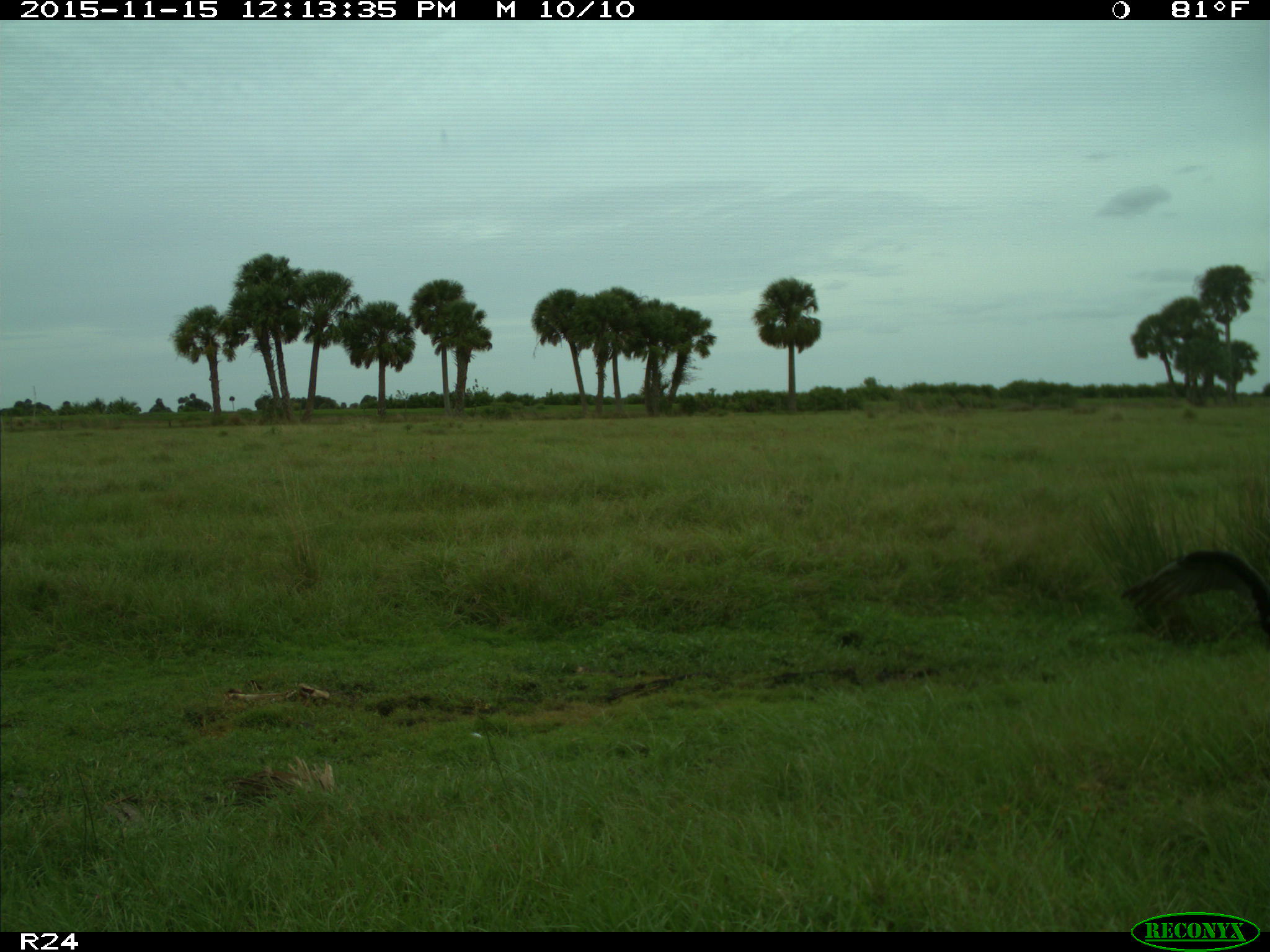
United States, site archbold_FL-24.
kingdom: Animalia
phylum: Chordata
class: Aves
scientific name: Aves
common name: birds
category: unidentified bird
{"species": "unidentified bird (birds) (Aves)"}